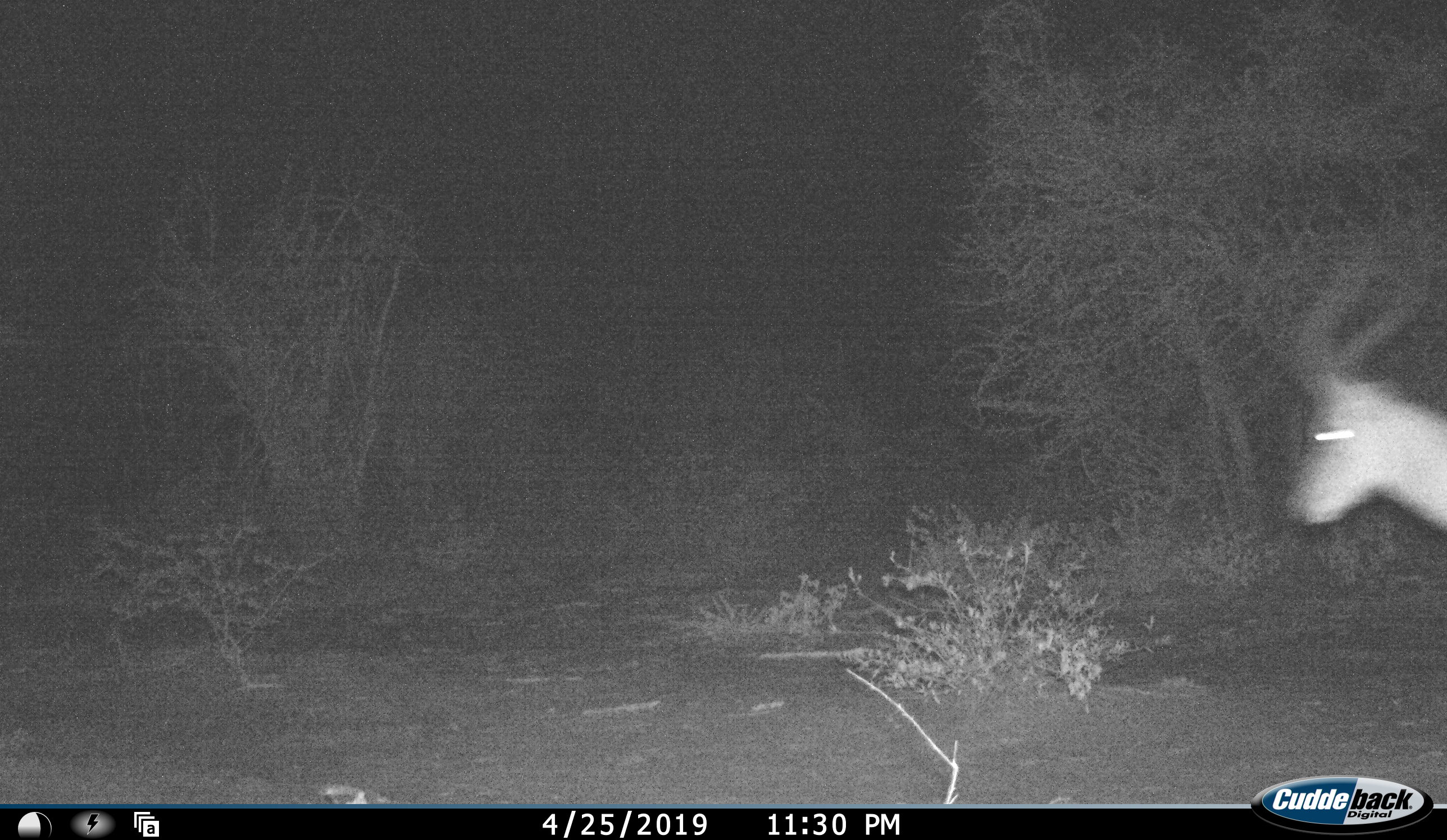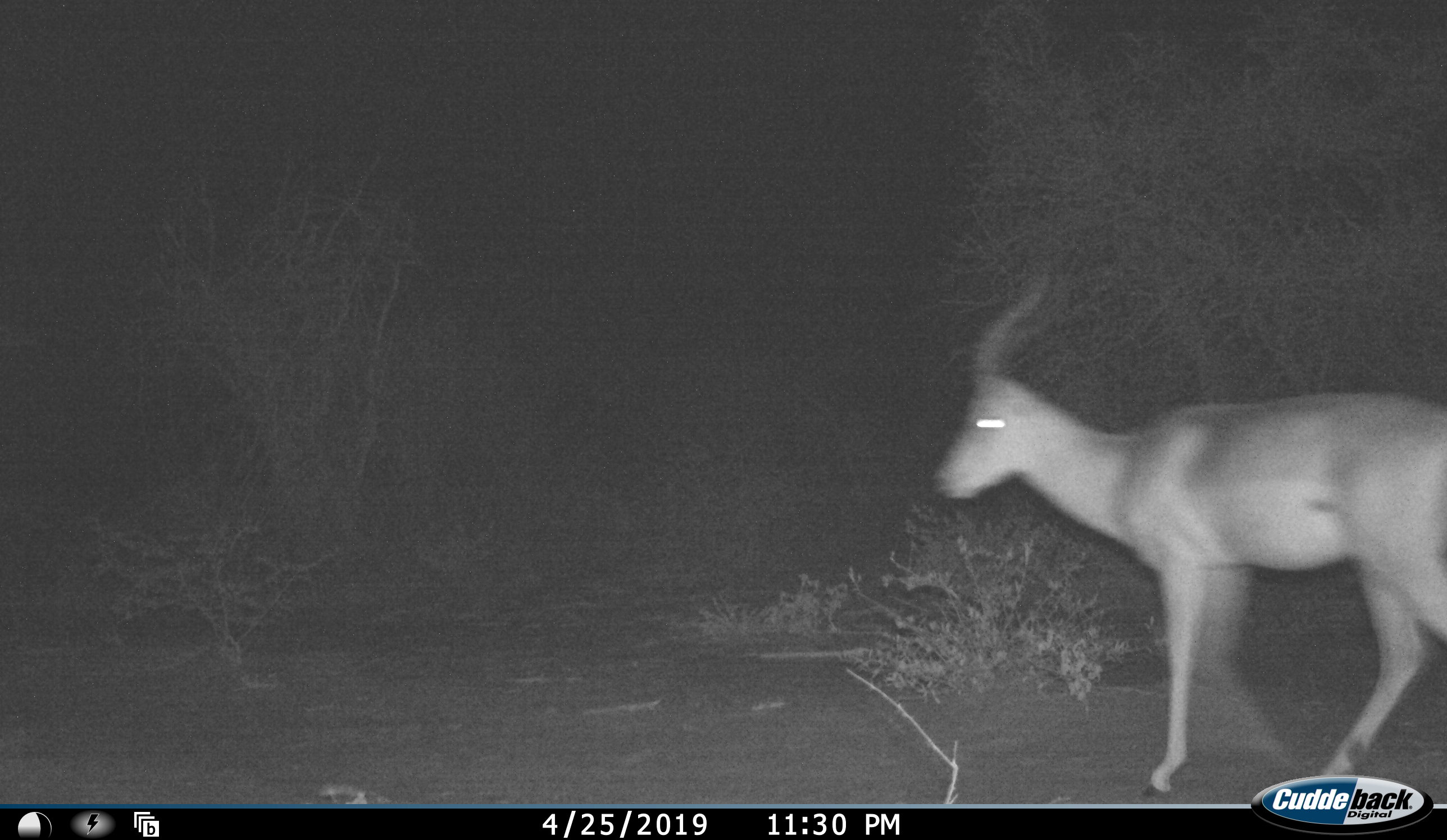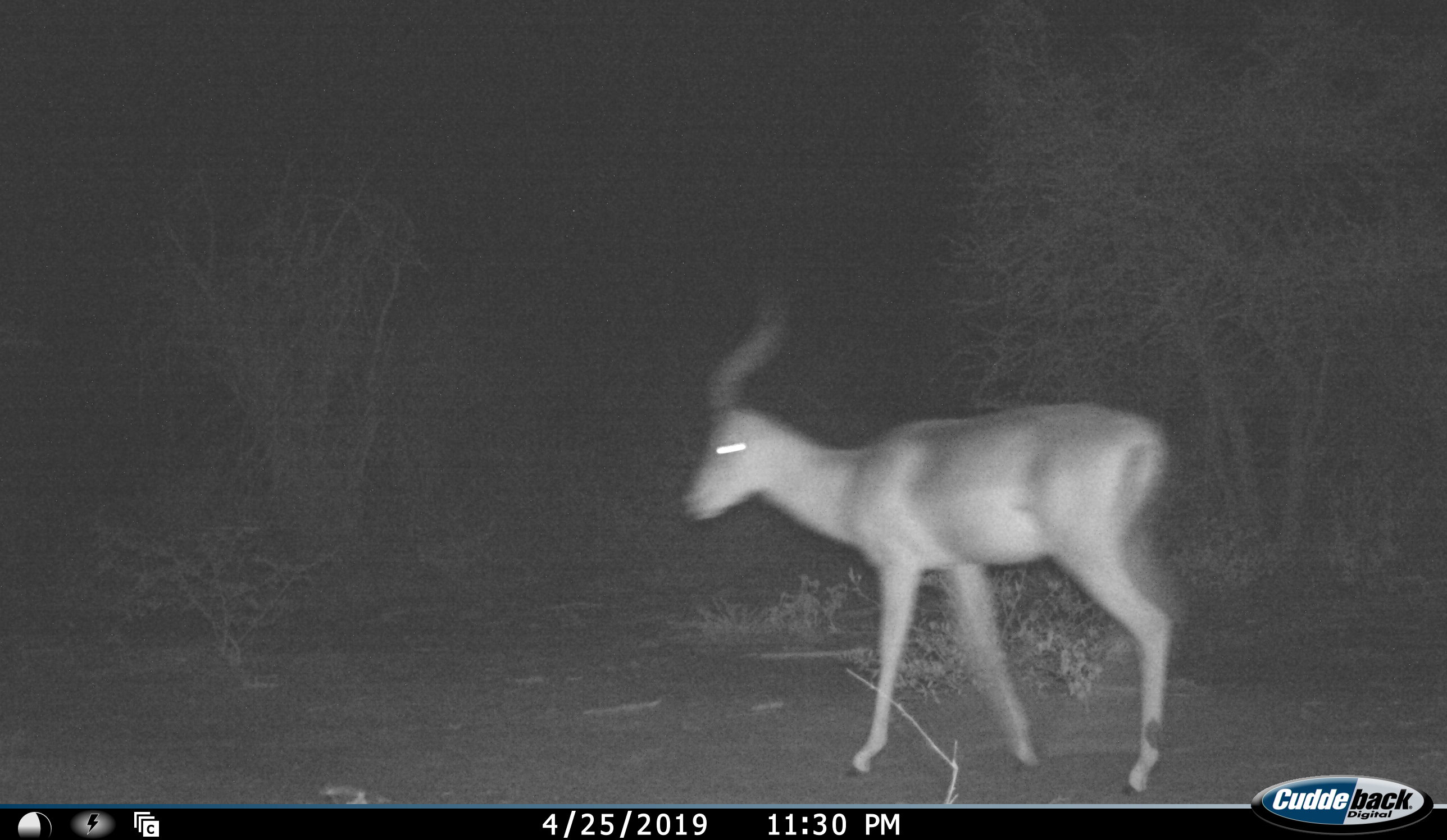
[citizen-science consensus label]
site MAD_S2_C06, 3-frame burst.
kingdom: Animalia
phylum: Chordata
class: Mammalia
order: Artiodactyla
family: Bovidae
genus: Aepyceros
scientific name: Aepyceros melampus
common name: impala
Impala (Aepyceros melampus), count 1. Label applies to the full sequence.